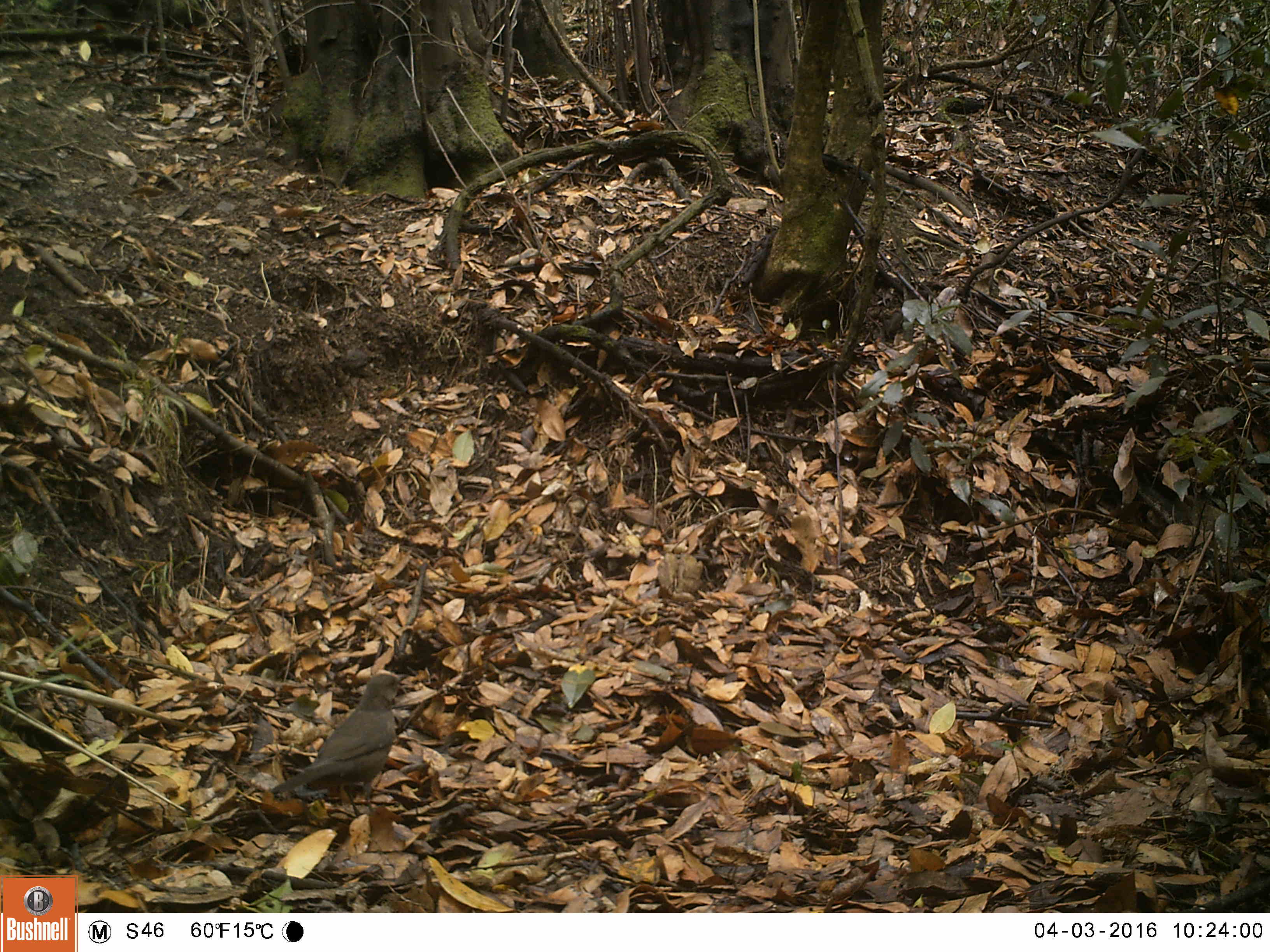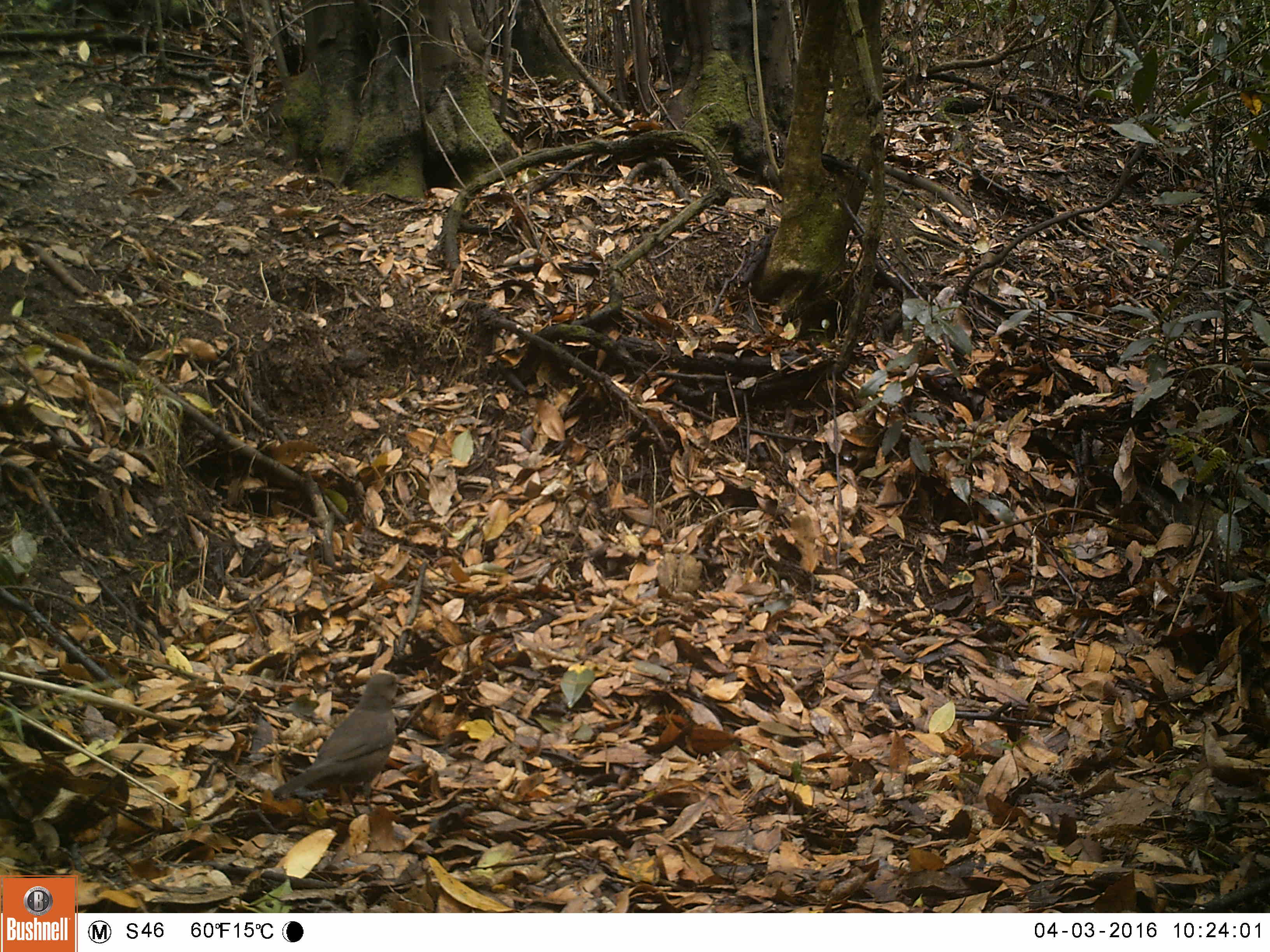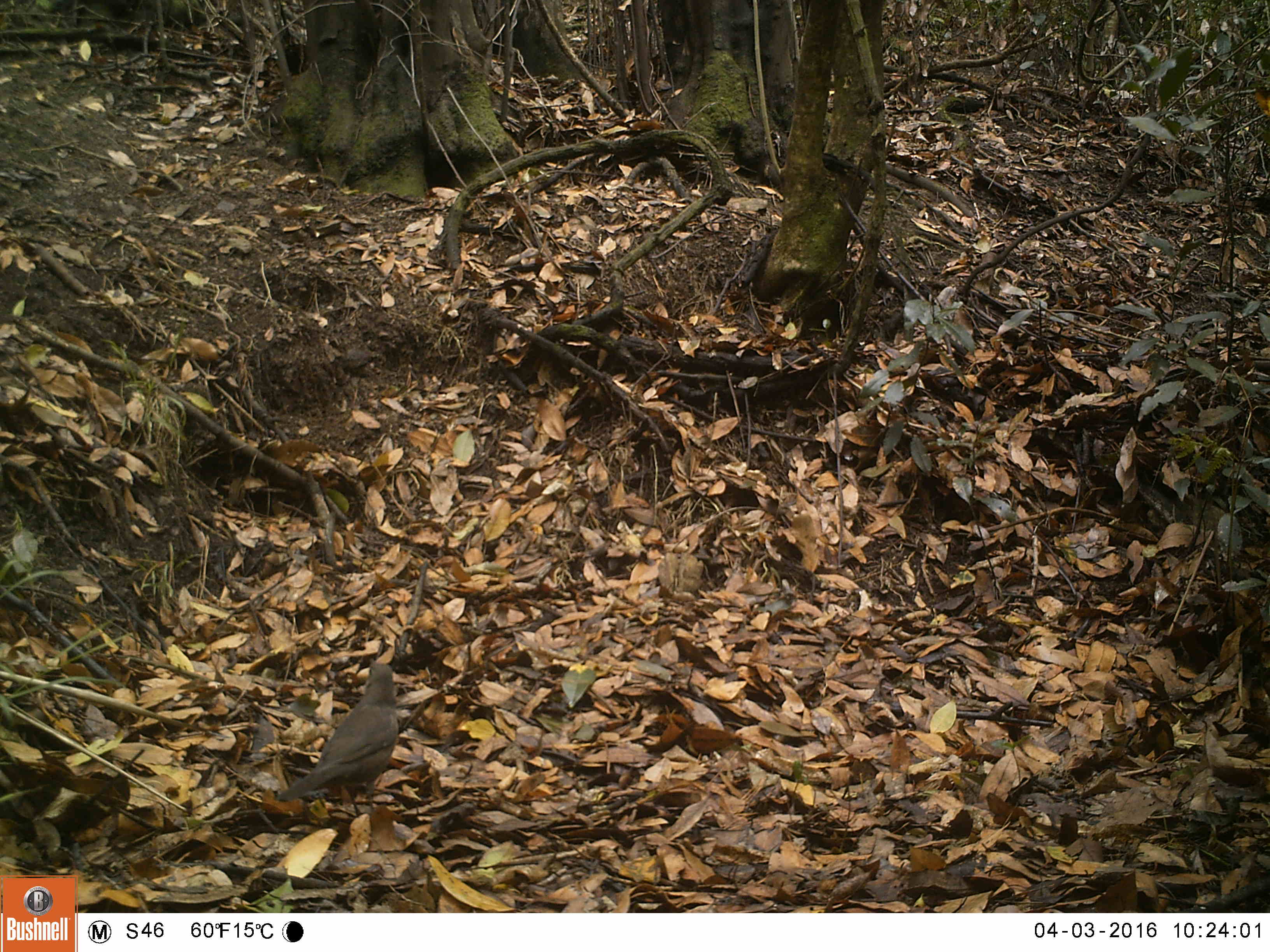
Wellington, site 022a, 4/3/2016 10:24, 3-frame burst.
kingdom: Animalia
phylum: Chordata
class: Aves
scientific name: Aves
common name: bird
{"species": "bird (Aves)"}